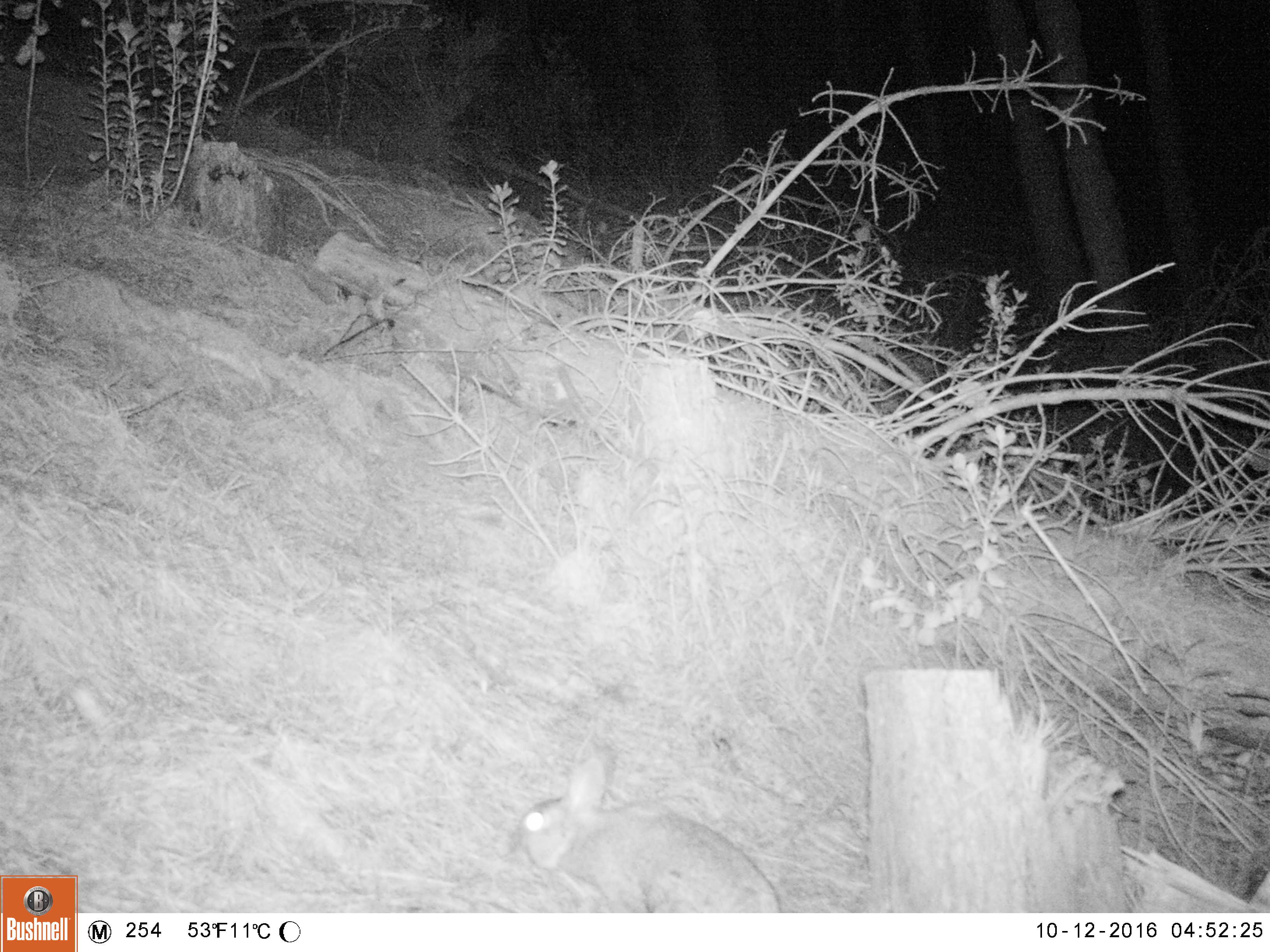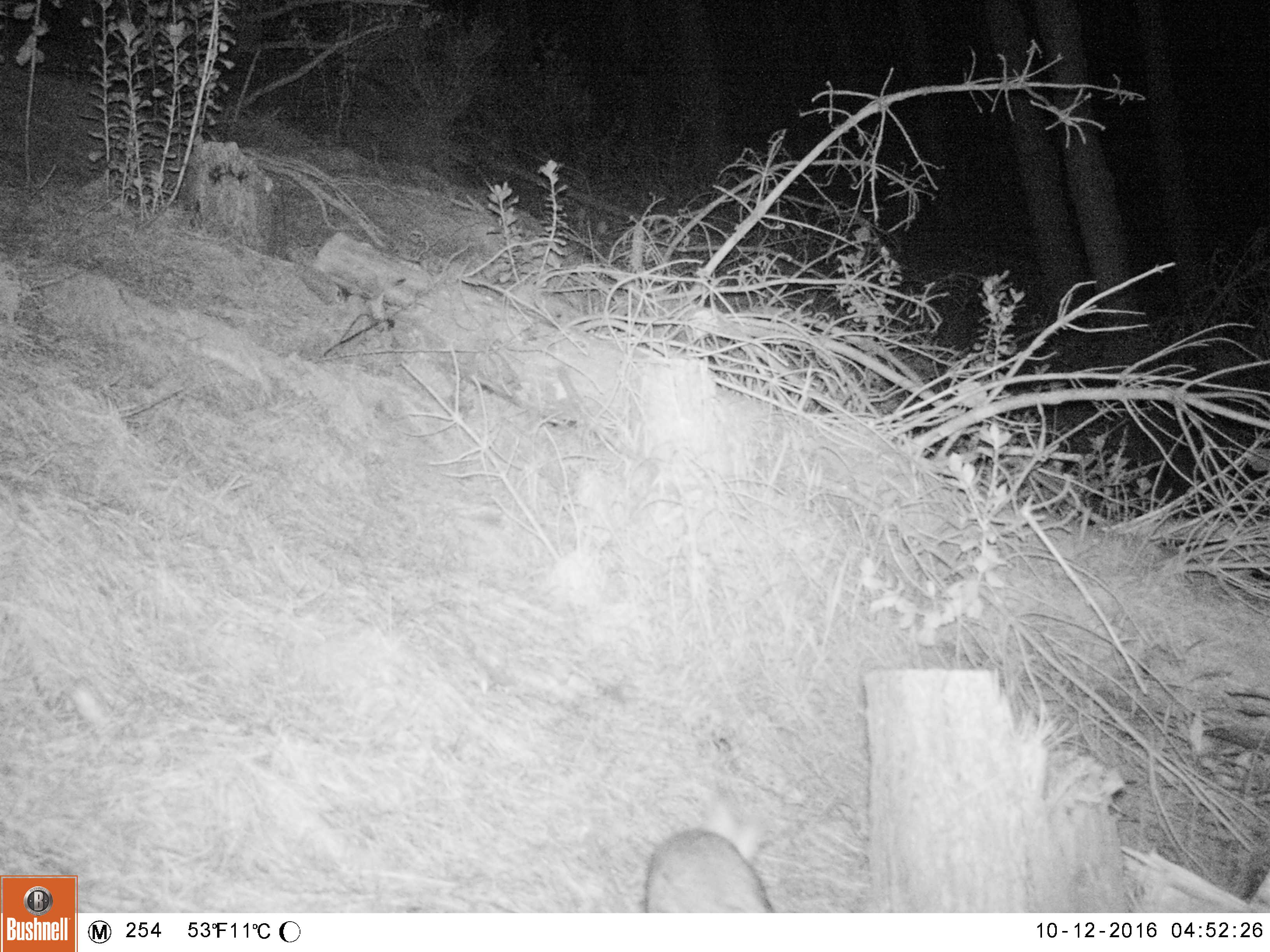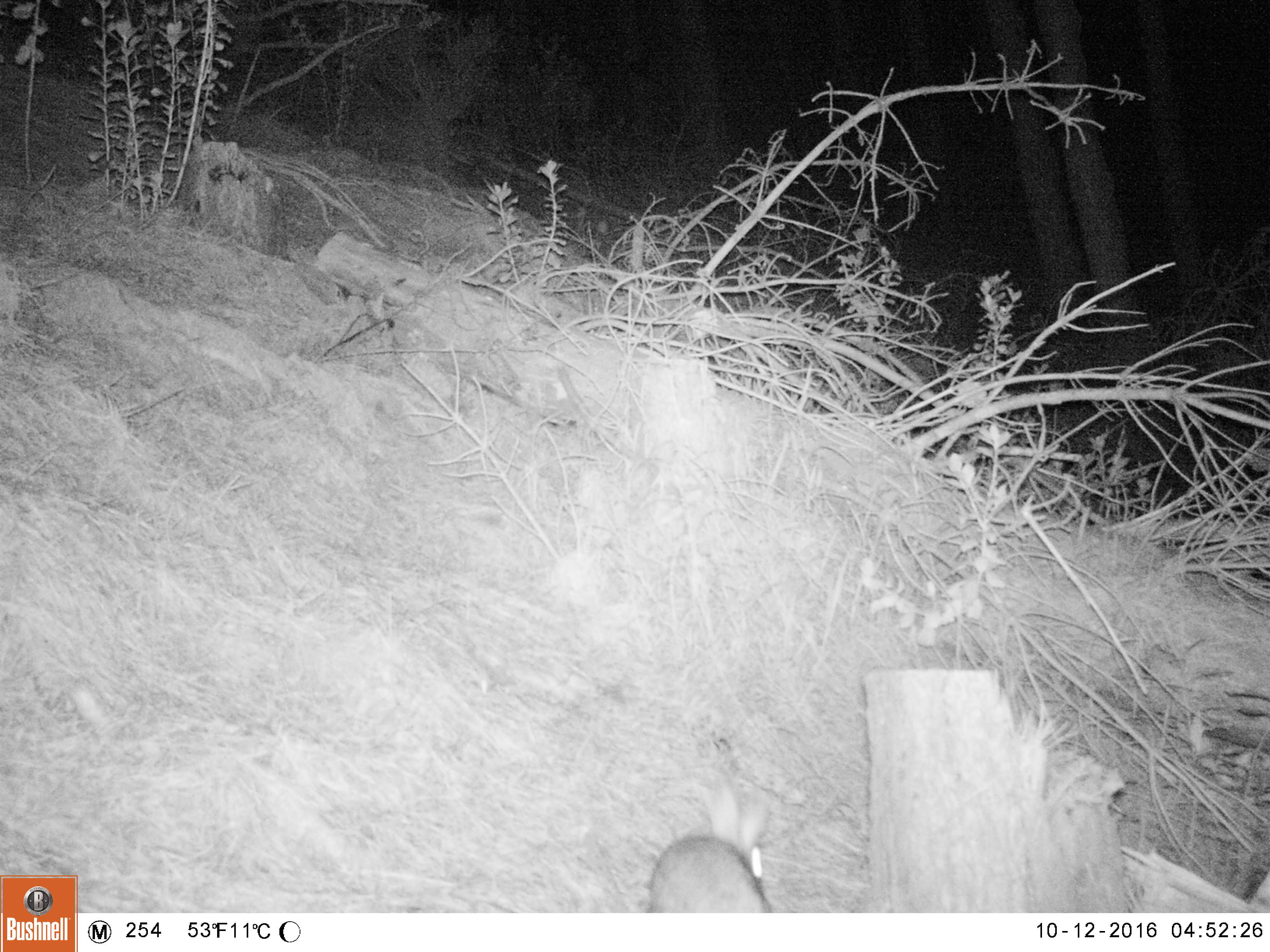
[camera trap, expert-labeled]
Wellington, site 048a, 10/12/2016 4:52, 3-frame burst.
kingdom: Animalia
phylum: Chordata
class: Mammalia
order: Lagomorpha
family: Leporidae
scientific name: Leporidae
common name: rabbit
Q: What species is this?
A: Rabbit (Leporidae).